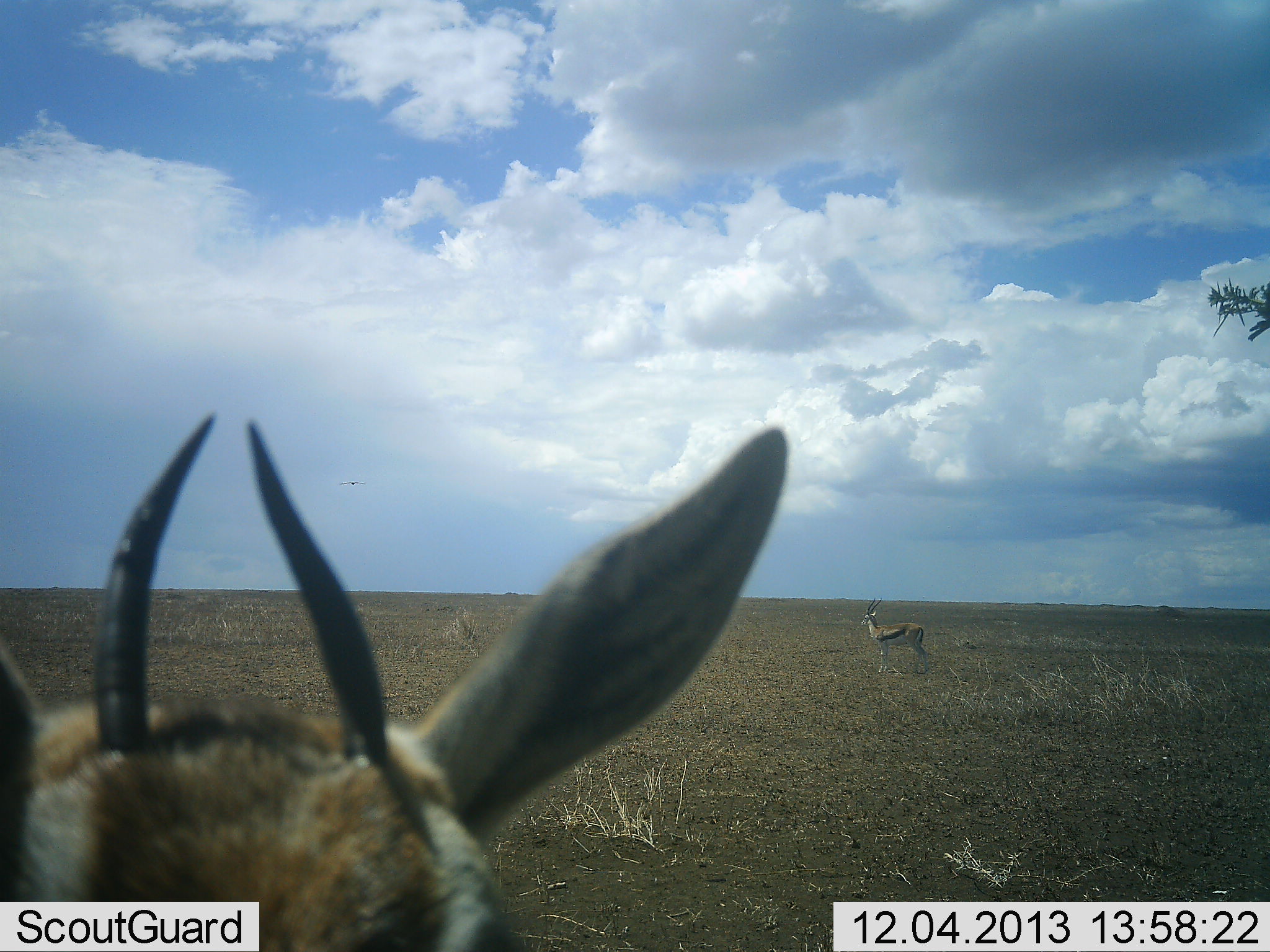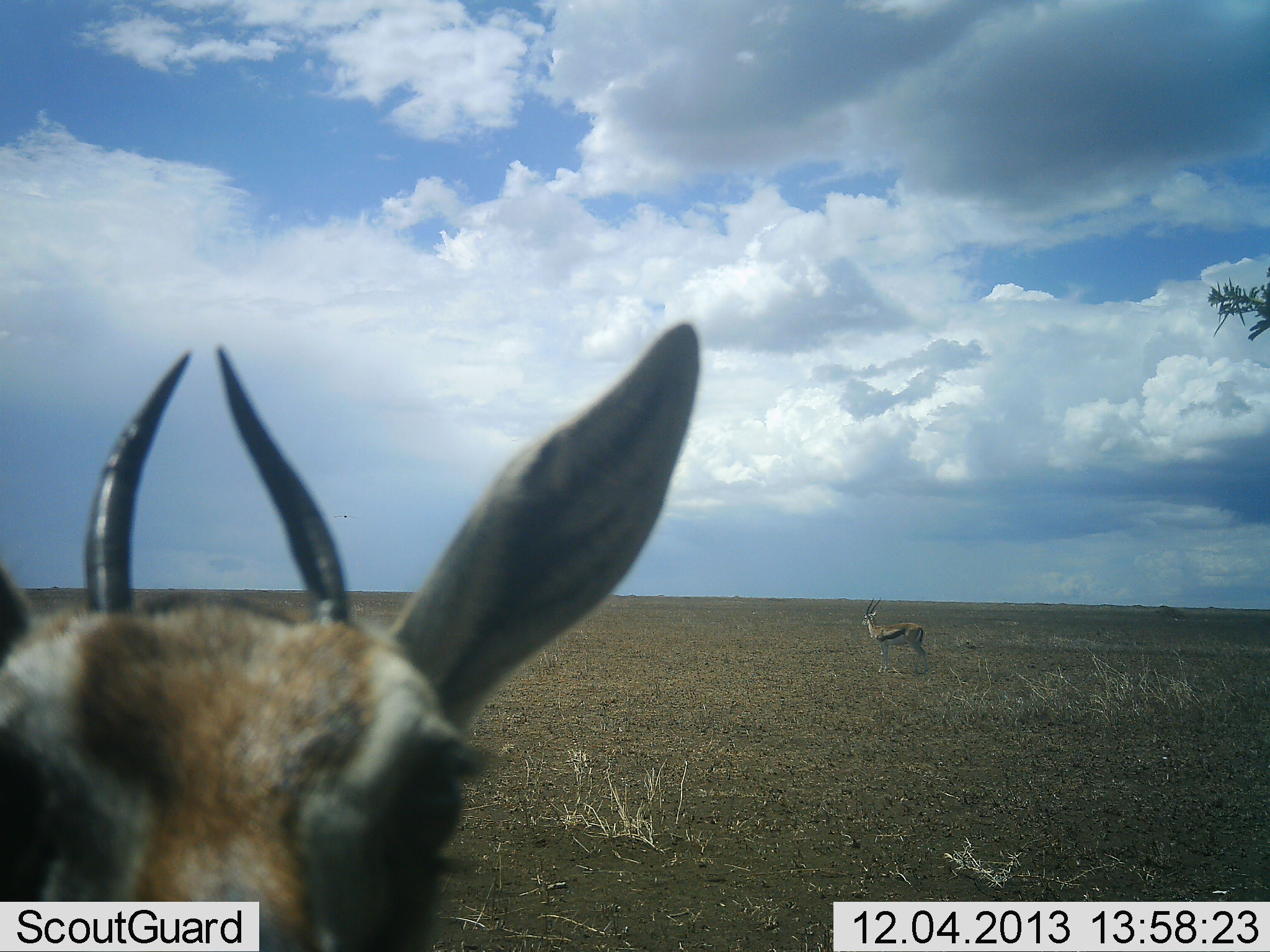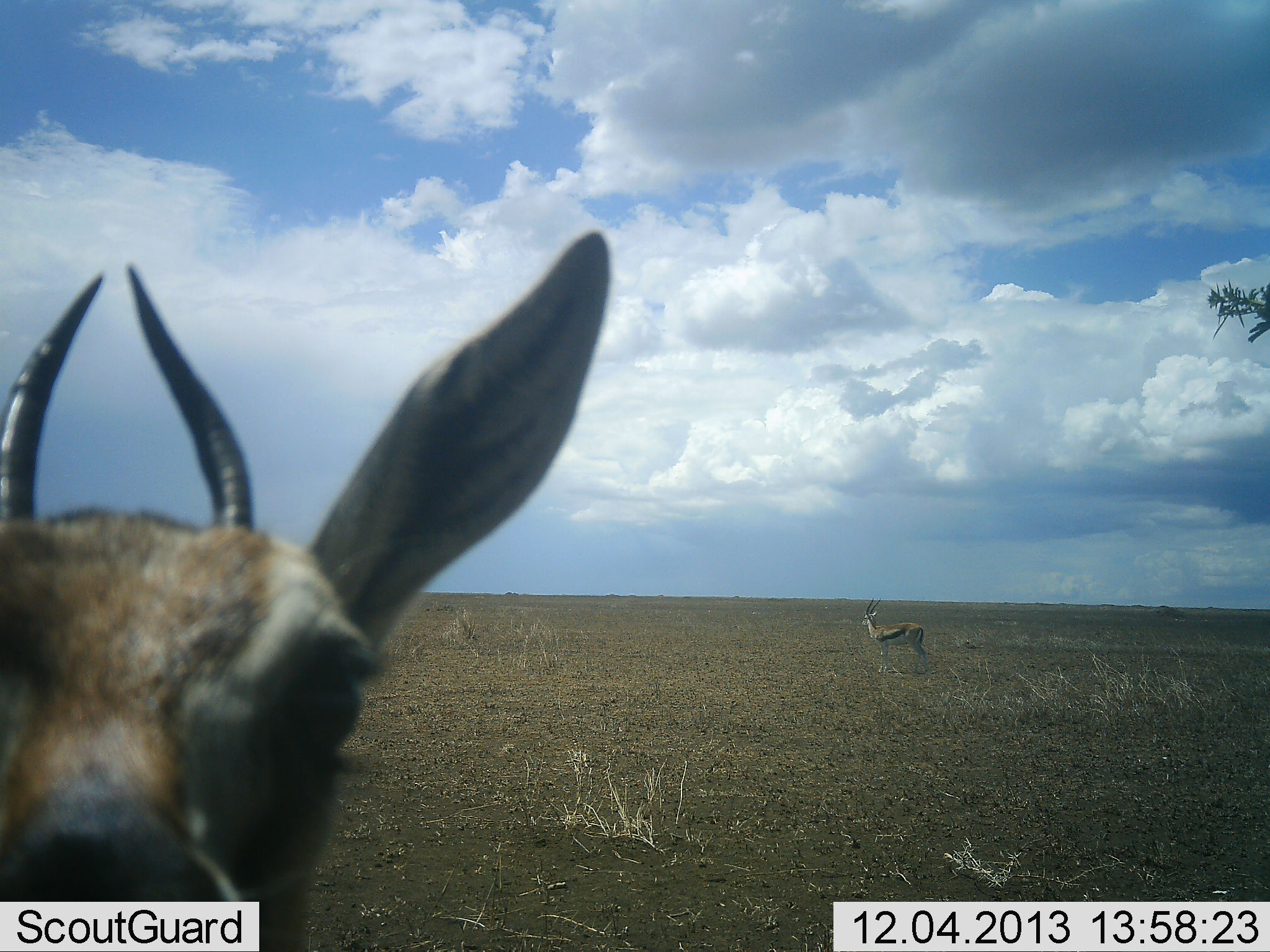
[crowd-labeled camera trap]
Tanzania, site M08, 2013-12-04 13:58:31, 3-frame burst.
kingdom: Animalia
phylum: Chordata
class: Mammalia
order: Artiodactyla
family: Bovidae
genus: Eudorcas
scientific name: Eudorcas thomsonii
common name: thomson's gazelle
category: gazellethomsons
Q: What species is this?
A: Gazellethomsons (thomson's gazelle) (Eudorcas thomsonii).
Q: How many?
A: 2.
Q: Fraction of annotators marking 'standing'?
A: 100%.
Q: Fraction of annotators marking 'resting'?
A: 0%.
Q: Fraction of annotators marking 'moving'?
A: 0%.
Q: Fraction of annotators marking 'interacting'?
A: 0%.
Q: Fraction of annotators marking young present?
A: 0%.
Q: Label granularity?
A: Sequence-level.